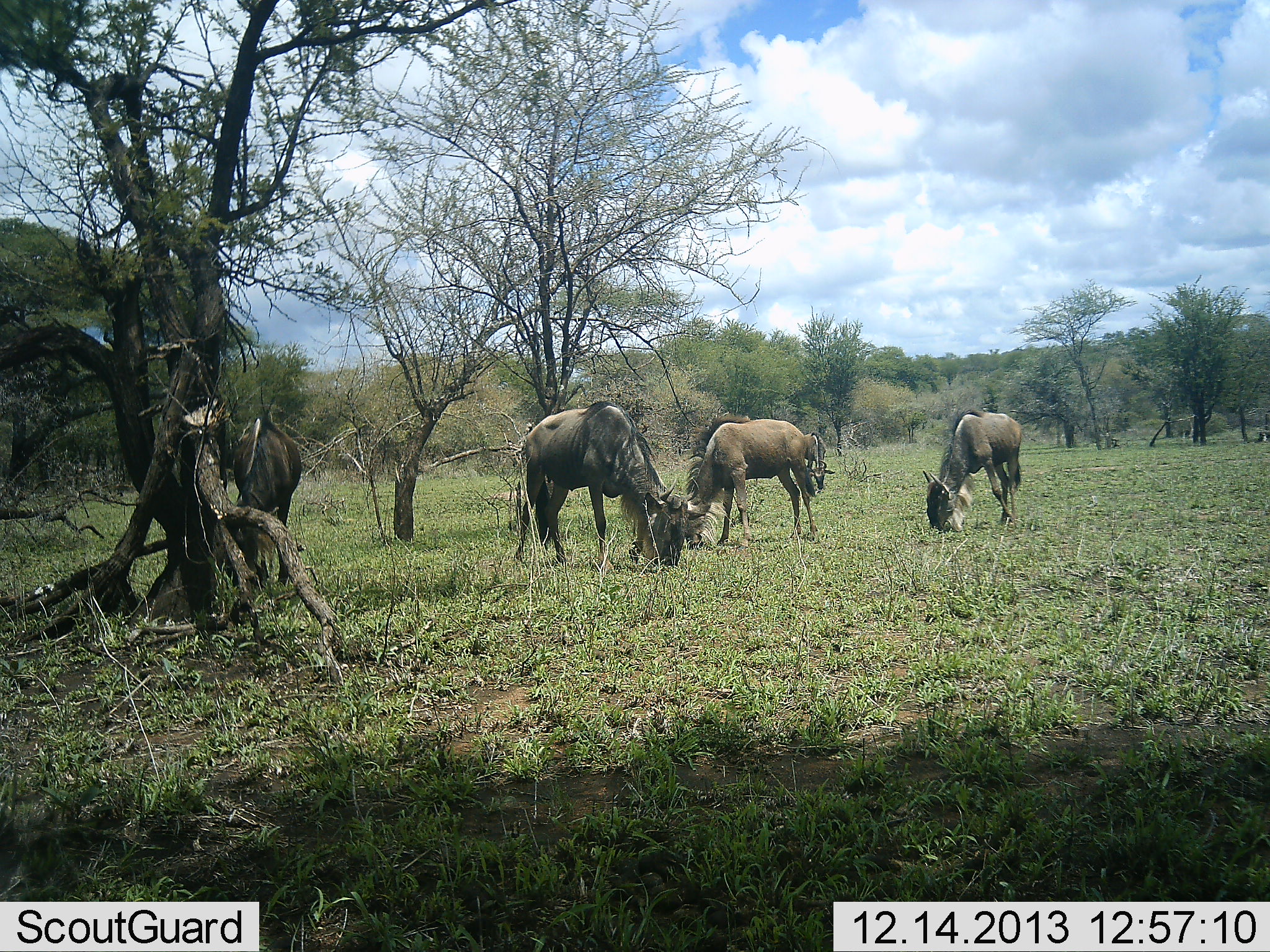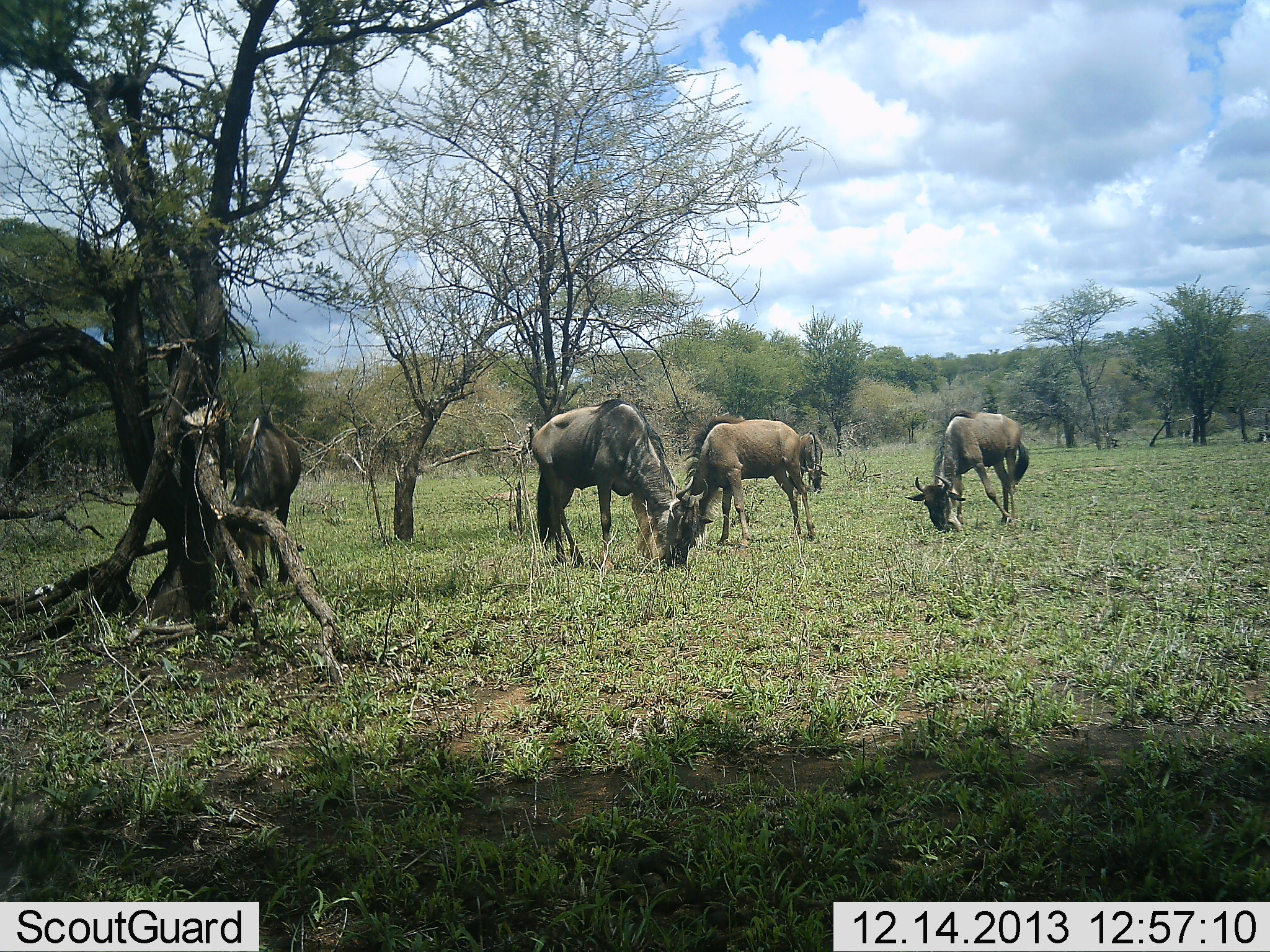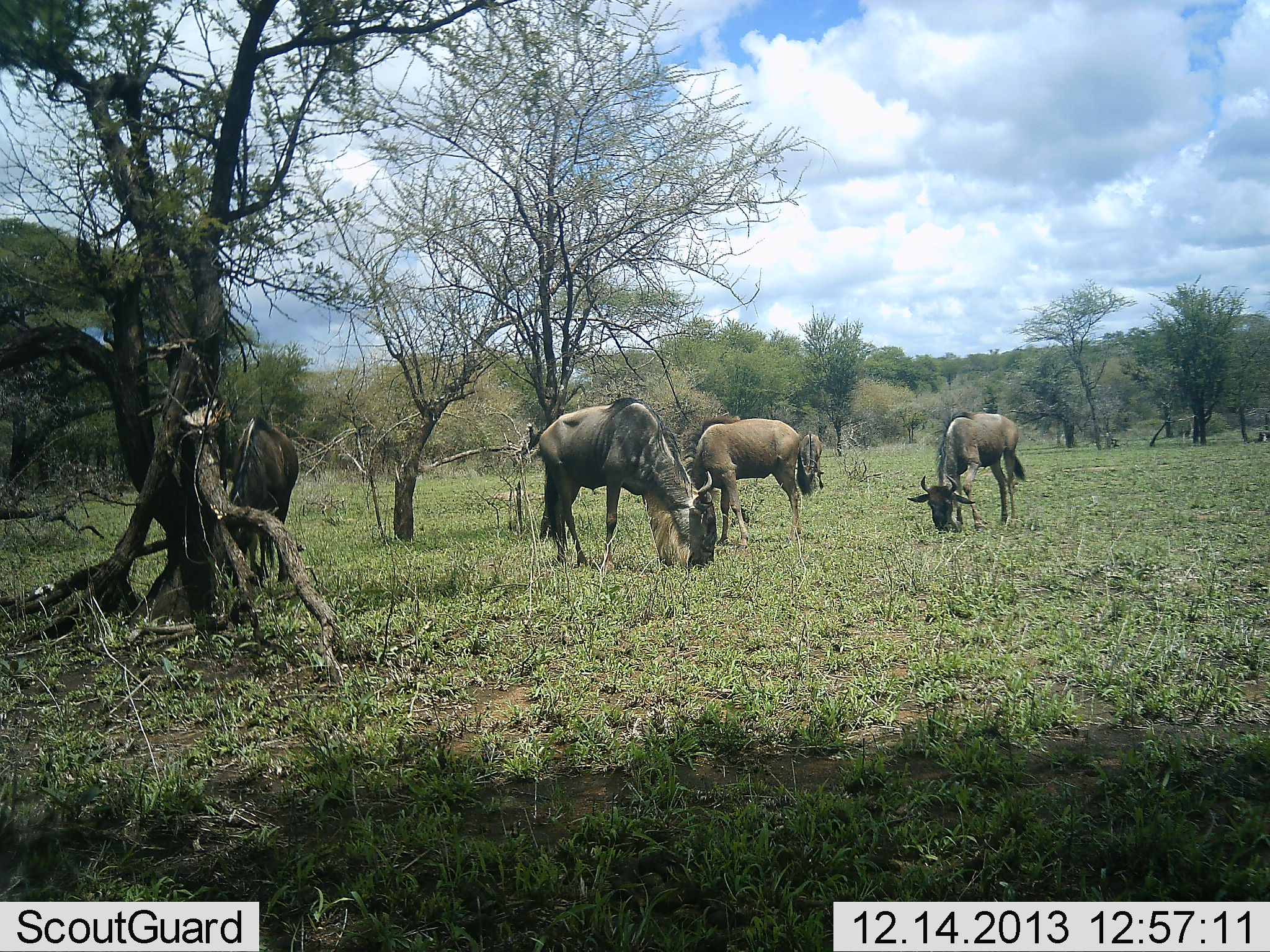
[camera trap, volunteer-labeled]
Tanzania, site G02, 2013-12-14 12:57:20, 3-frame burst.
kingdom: Animalia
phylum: Chordata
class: Mammalia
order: Artiodactyla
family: Bovidae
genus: Connochaetes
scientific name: Connochaetes taurinus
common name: blue wildebeest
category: wildebeest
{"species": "wildebeest (blue wildebeest) (Connochaetes taurinus)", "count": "5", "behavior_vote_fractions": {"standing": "10%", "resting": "0%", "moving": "0%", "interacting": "0%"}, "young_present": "10%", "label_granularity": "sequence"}